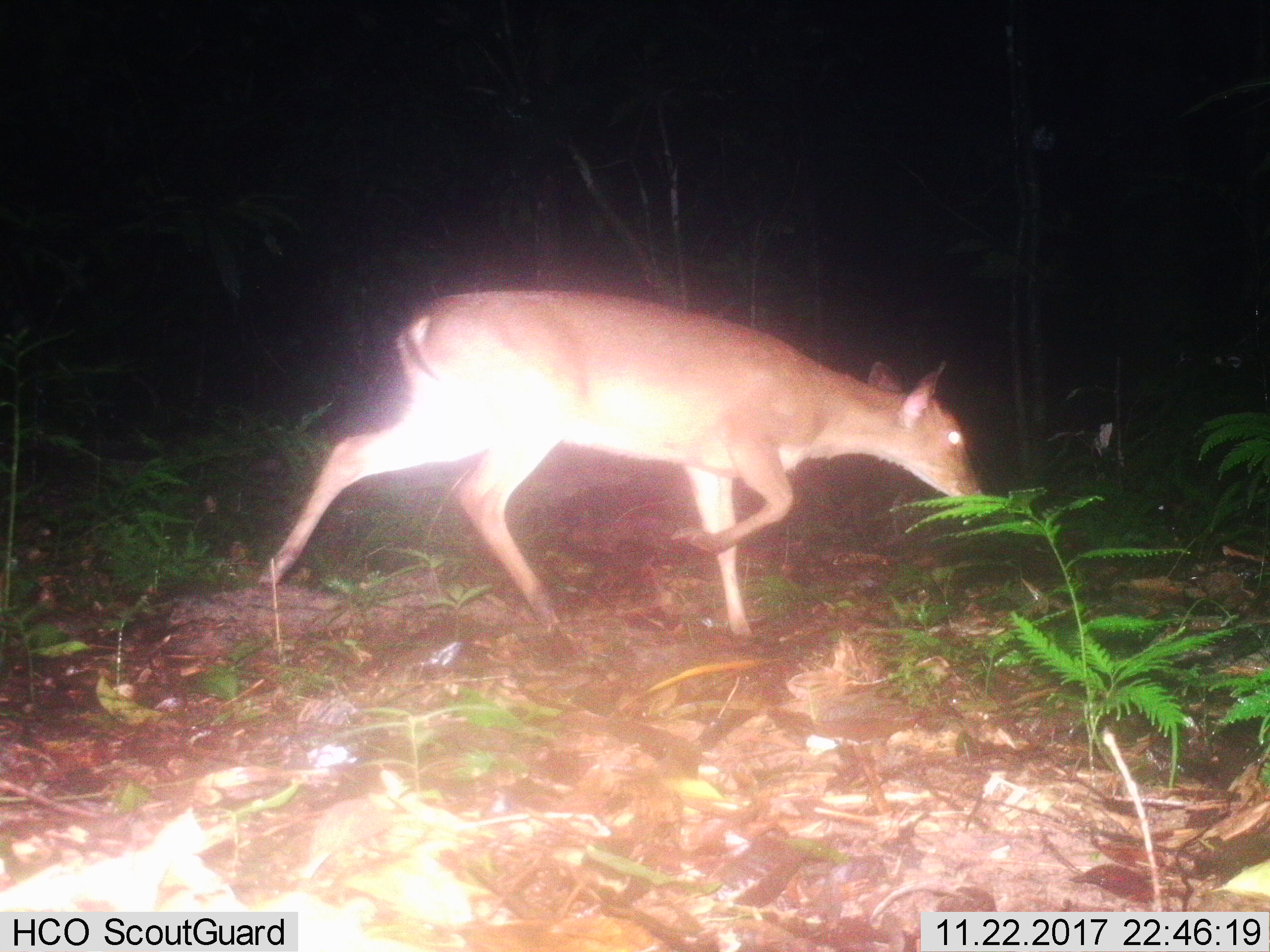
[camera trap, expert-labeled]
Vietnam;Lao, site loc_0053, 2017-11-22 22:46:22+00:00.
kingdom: Animalia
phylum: Chordata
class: Mammalia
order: Artiodactyla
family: Cervidae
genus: Muntiacus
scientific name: Muntiacus vuquangensis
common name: large-antlered muntjac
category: large antlered muntjac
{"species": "large antlered muntjac (large-antlered muntjac) (Muntiacus vuquangensis)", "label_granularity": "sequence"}